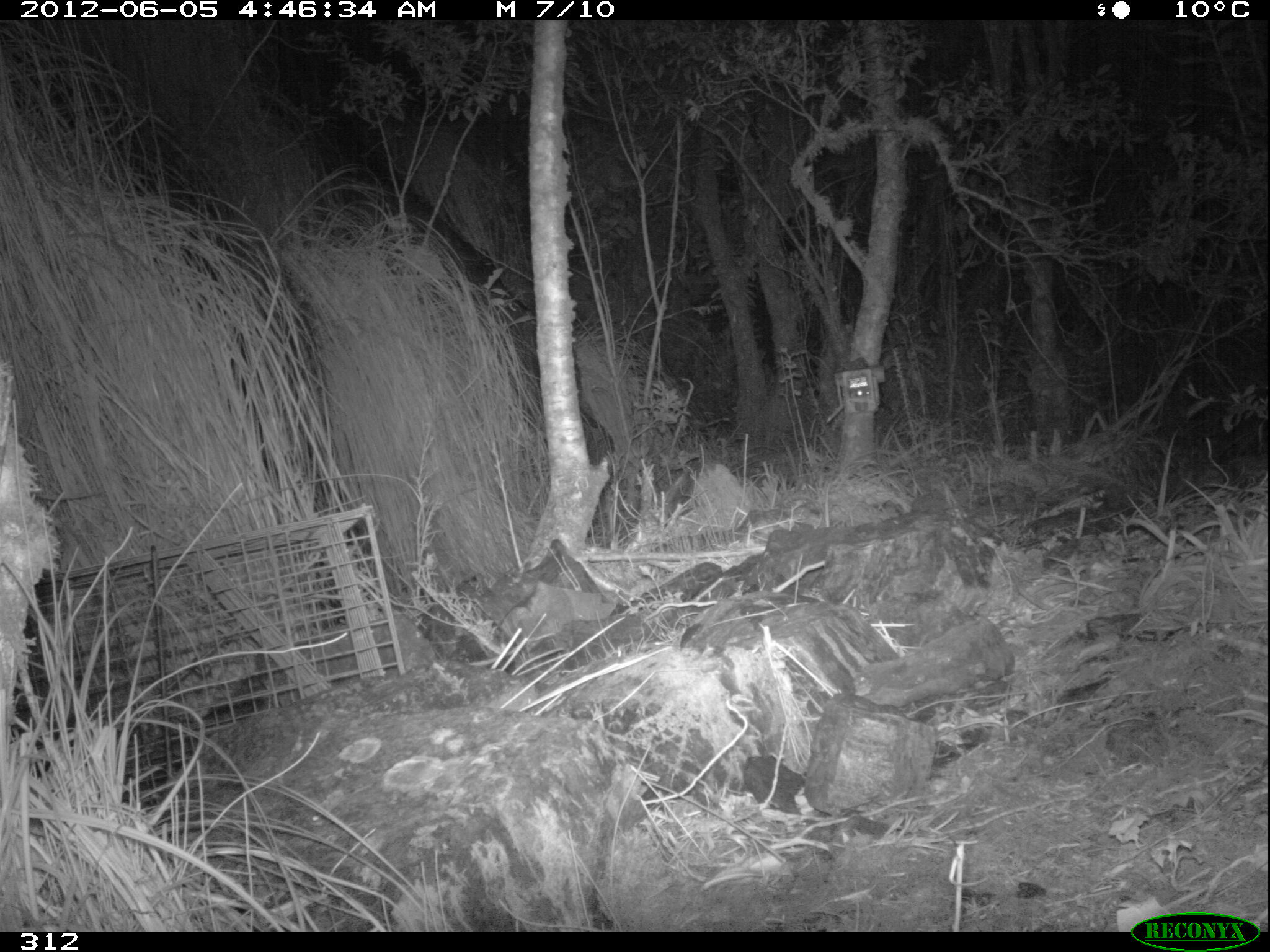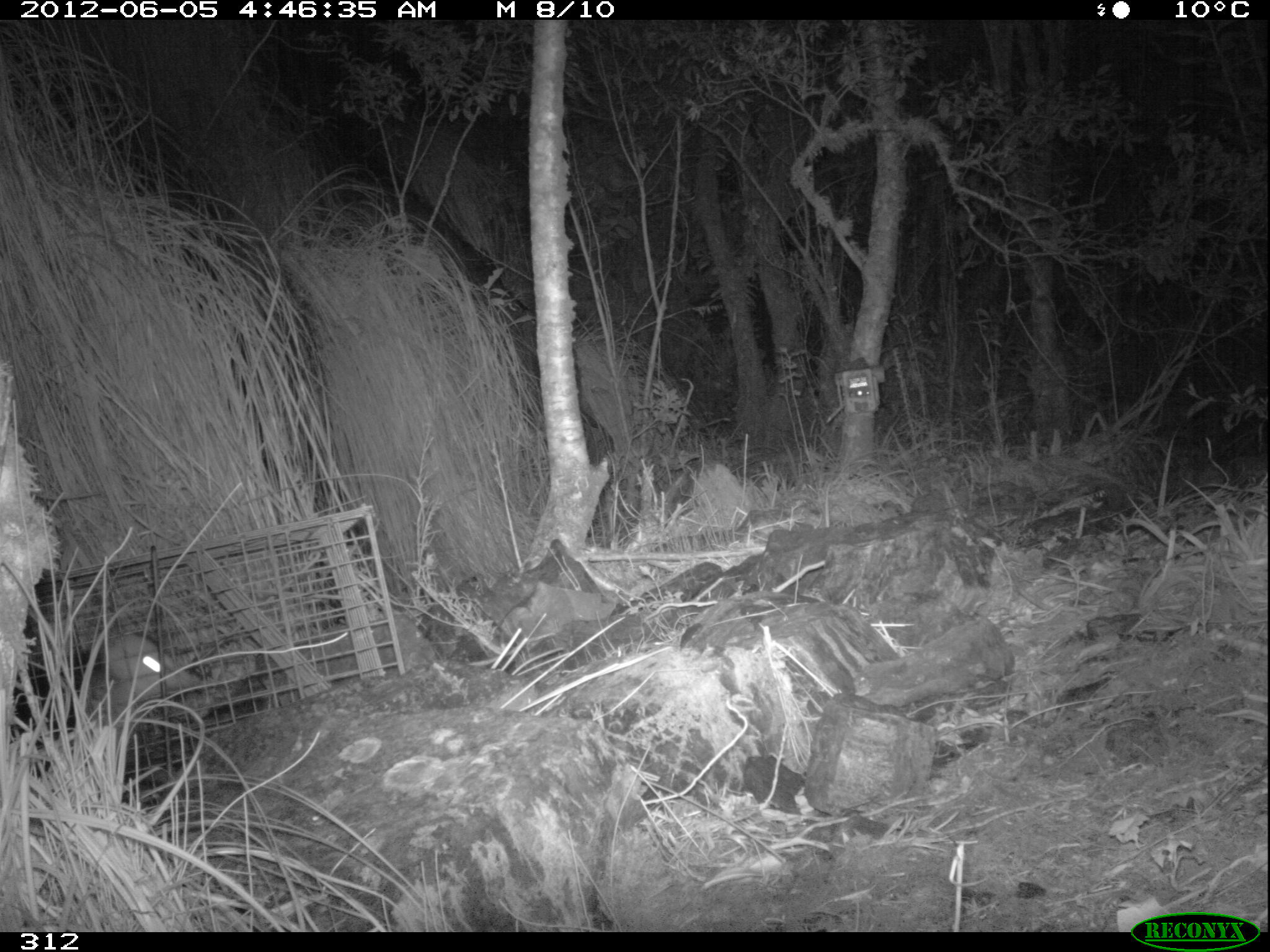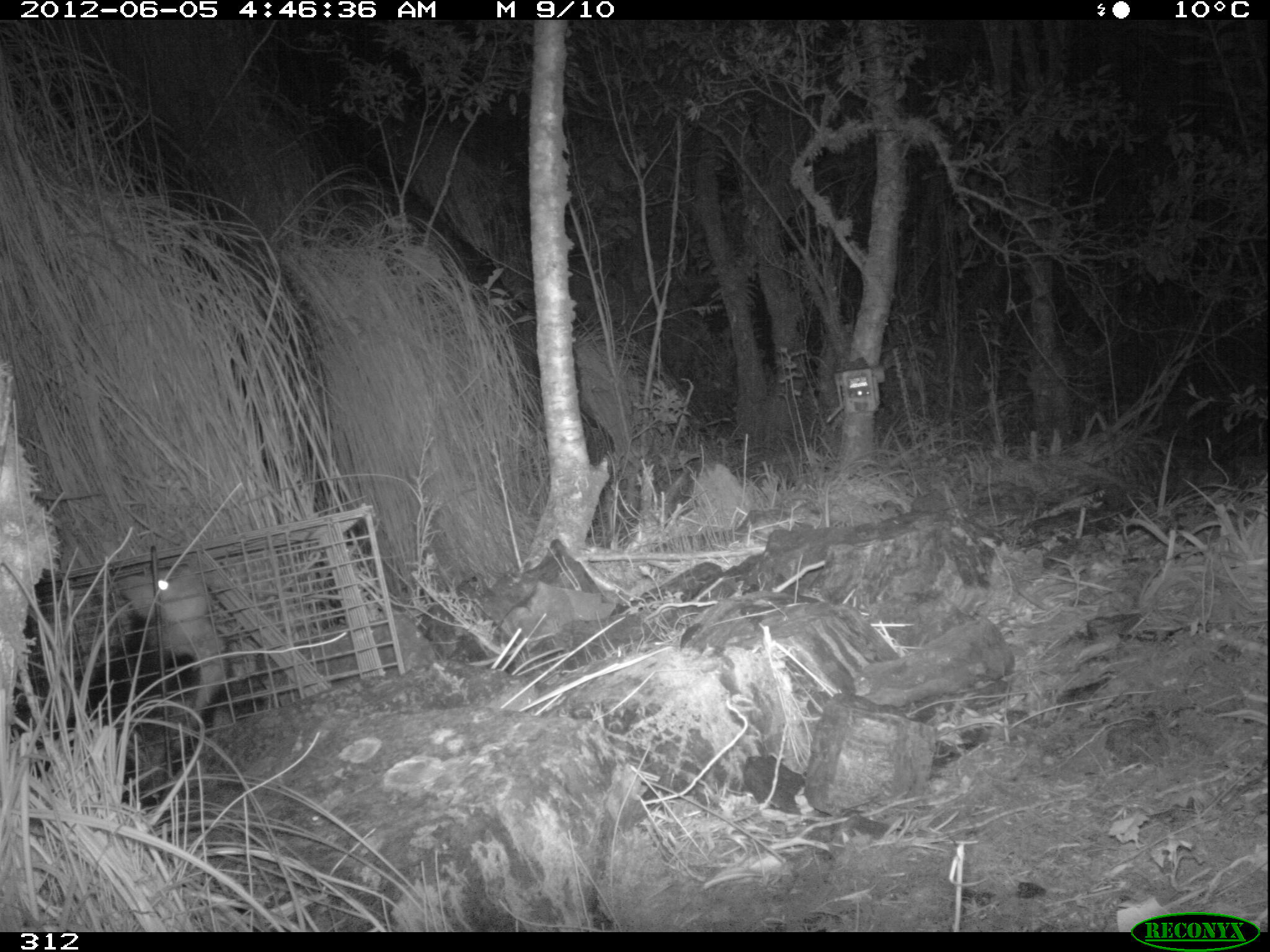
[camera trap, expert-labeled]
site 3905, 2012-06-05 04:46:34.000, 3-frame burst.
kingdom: Animalia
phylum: Chordata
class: Mammalia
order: Didelphimorphia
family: Didelphidae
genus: Didelphis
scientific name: Didelphis pernigra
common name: andean white-eared opossum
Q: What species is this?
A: Didelphis pernigra (andean white-eared opossum).